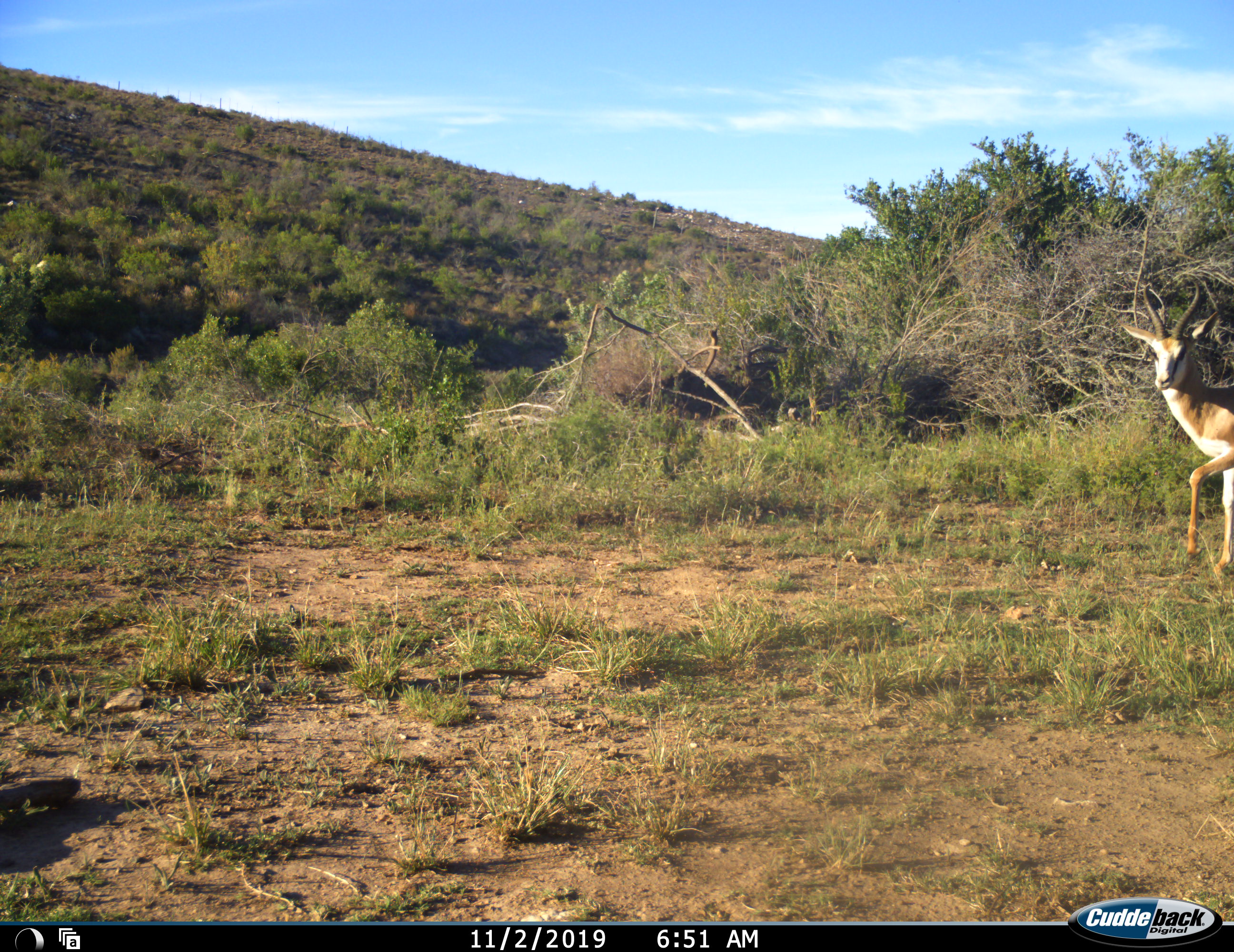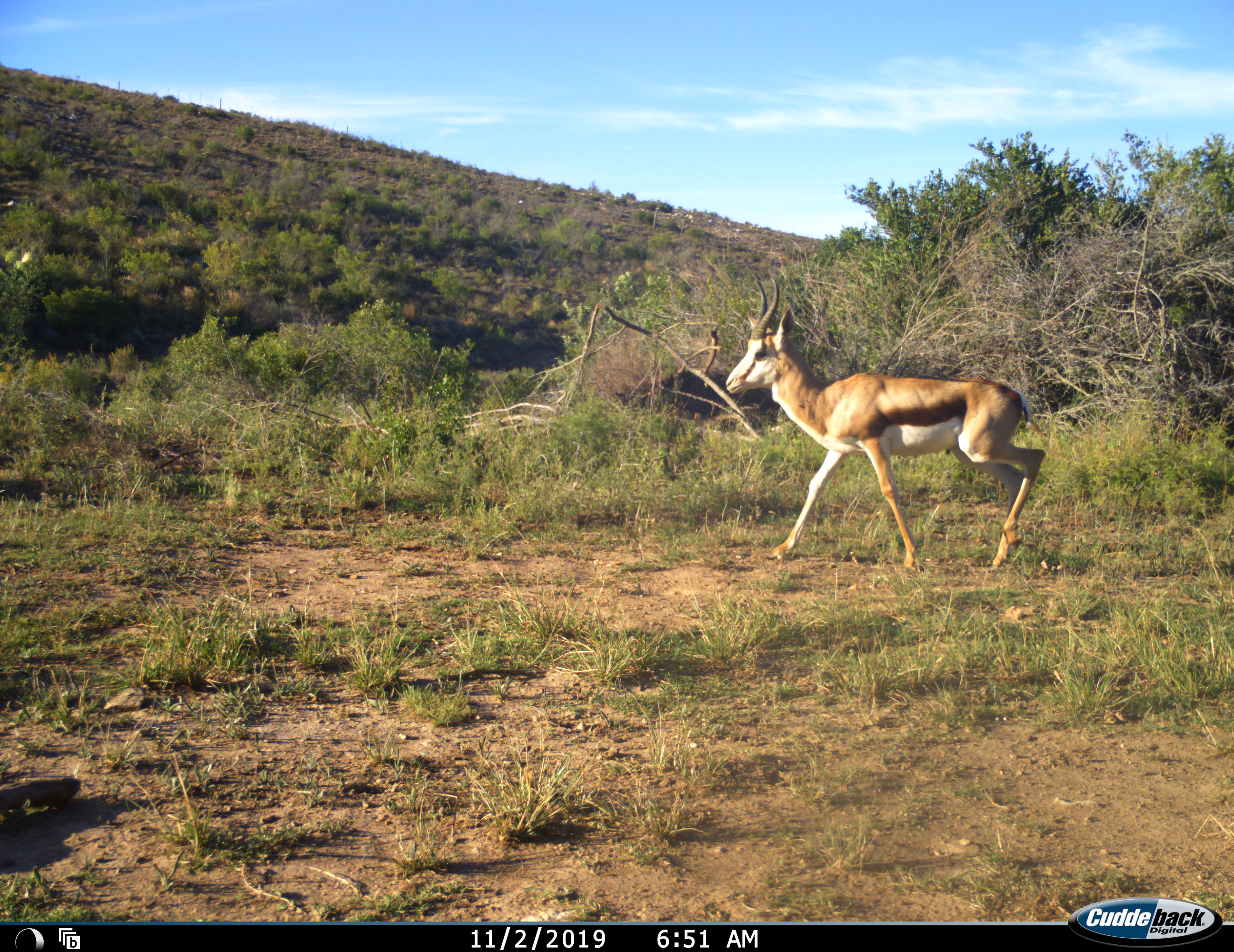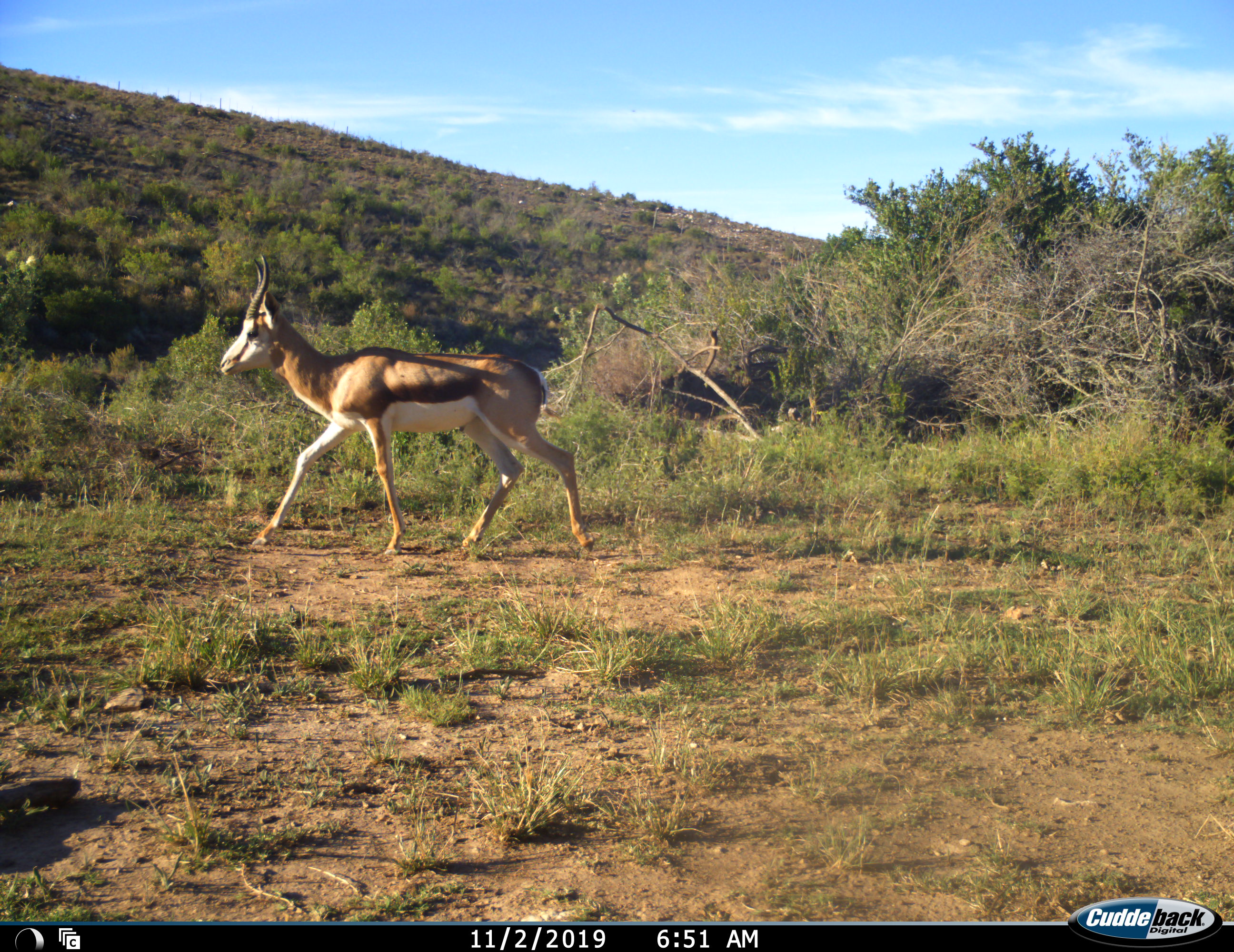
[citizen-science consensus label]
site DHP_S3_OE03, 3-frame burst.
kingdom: Animalia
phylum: Chordata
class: Mammalia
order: Artiodactyla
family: Bovidae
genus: Antidorcas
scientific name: Antidorcas marsupialis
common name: springbok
Springbok (Antidorcas marsupialis), count 1. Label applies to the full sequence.